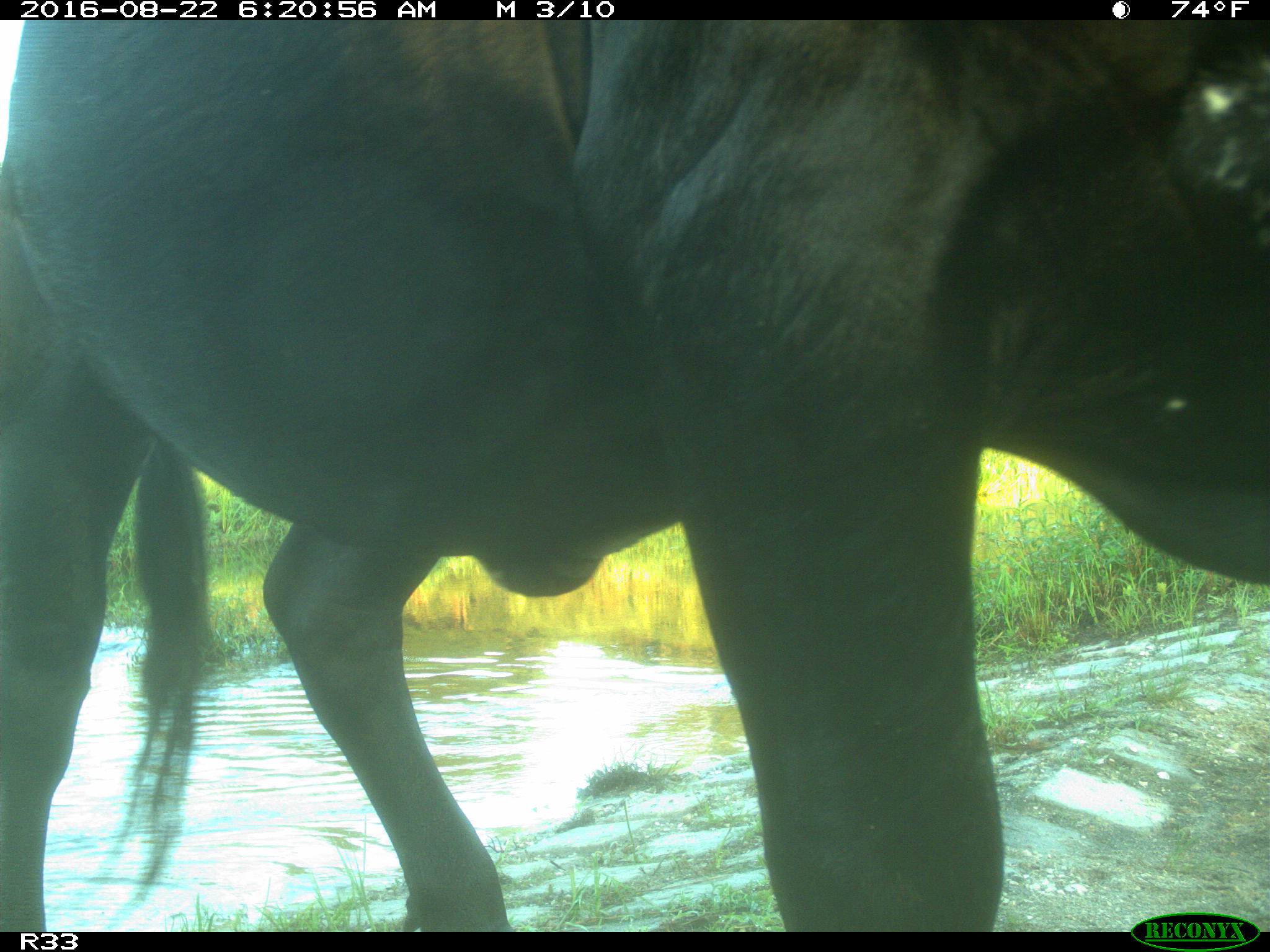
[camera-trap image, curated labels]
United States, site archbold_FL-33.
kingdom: Animalia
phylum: Chordata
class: Mammalia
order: Artiodactyla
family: Bovidae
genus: Bos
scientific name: Bos taurus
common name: domestic cow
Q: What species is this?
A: Bos taurus (domestic cow).